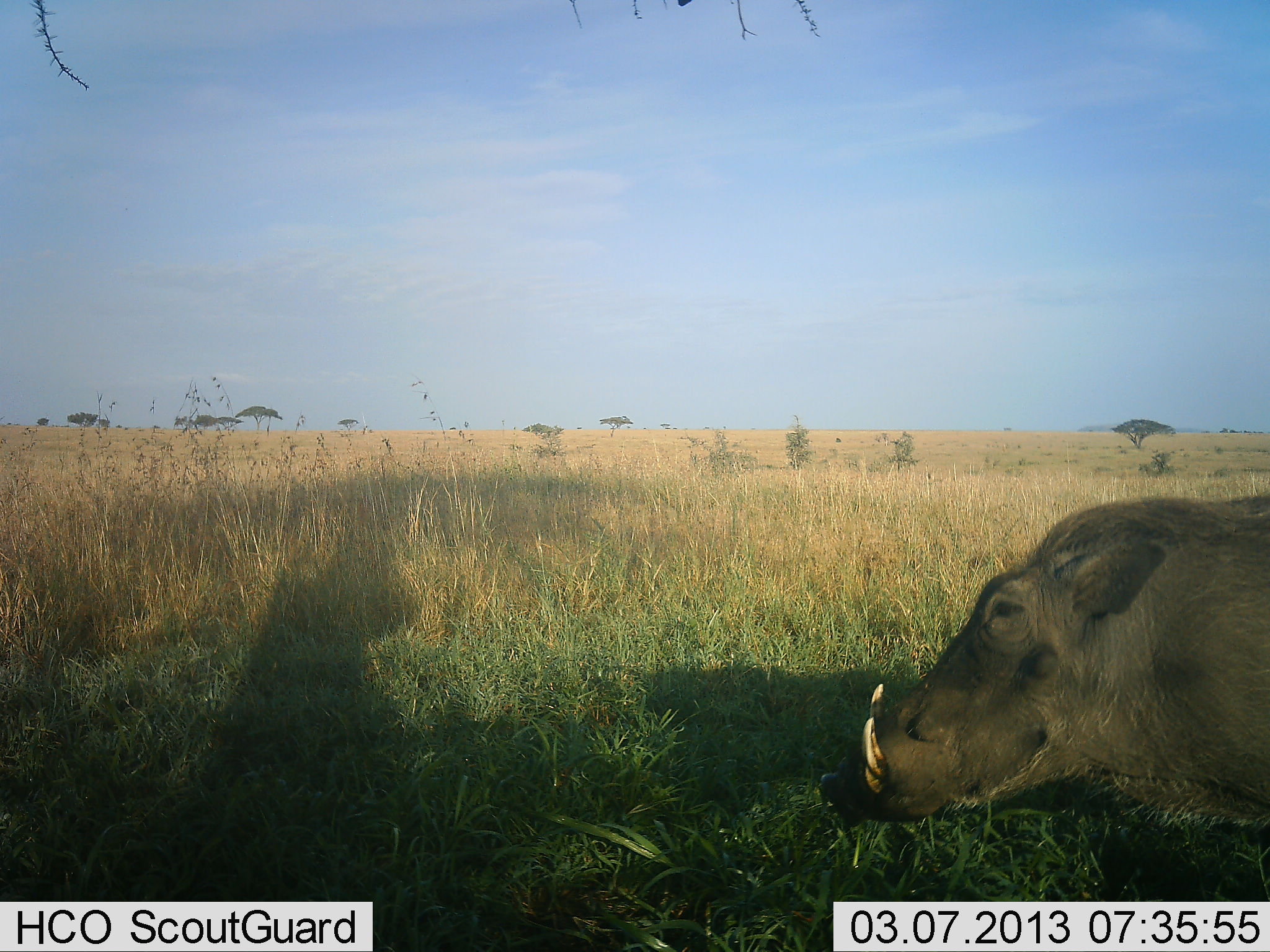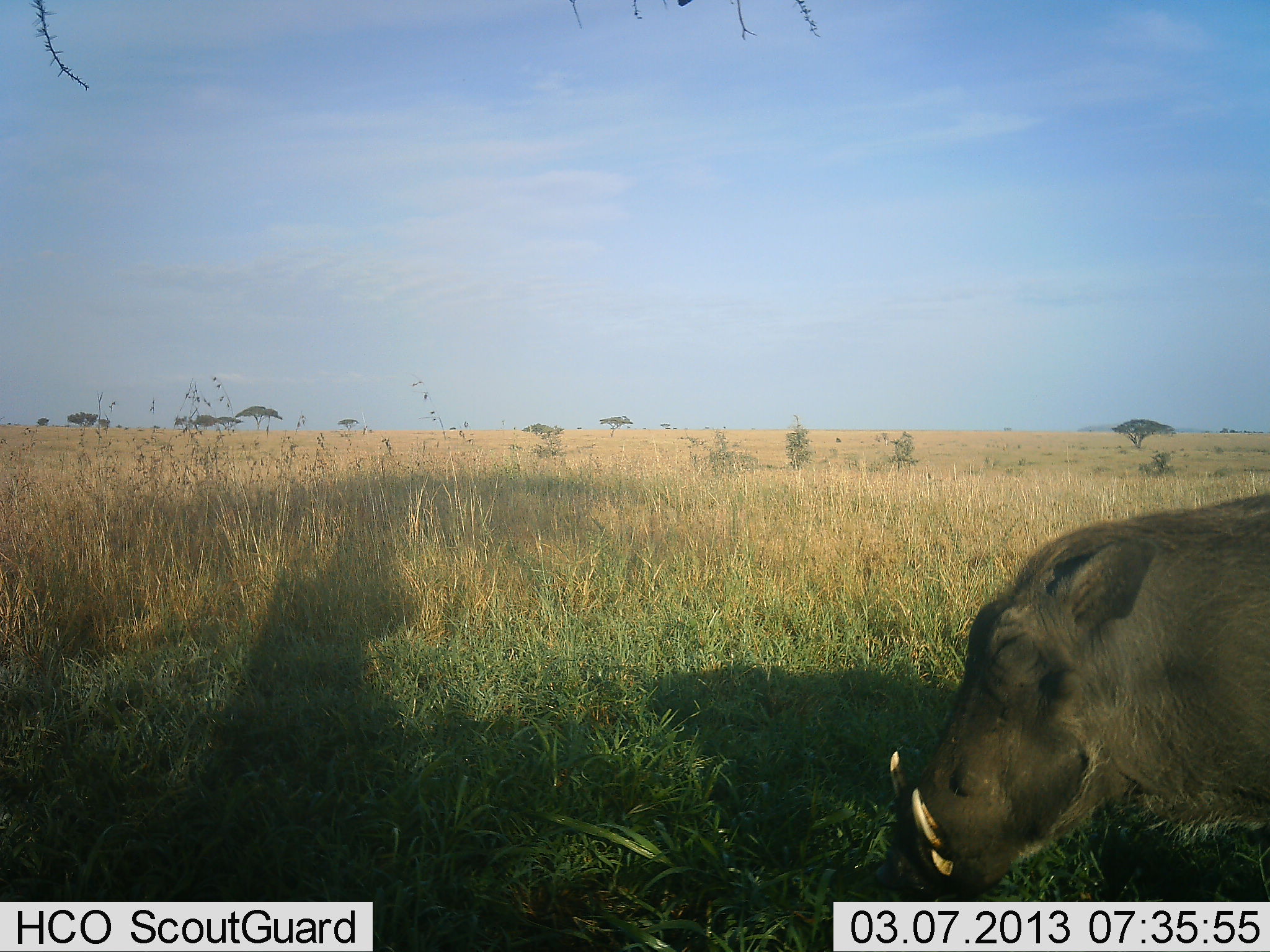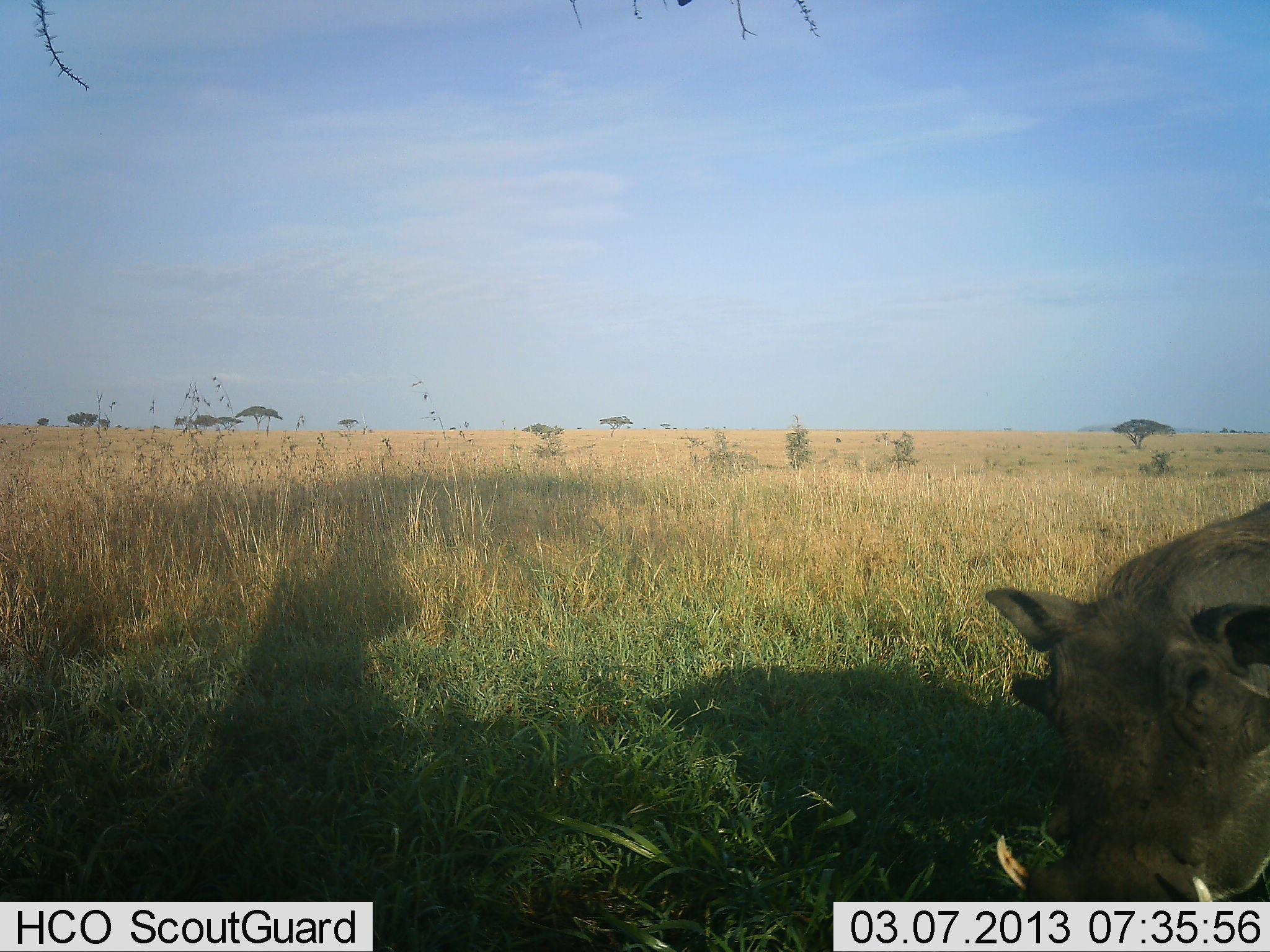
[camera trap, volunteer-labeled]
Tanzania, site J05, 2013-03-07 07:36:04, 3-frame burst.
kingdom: Animalia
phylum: Chordata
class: Mammalia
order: Artiodactyla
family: Suidae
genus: Phacochoerus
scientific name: Phacochoerus africanus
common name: warthog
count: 1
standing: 46%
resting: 5%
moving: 27%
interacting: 2%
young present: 2%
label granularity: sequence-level